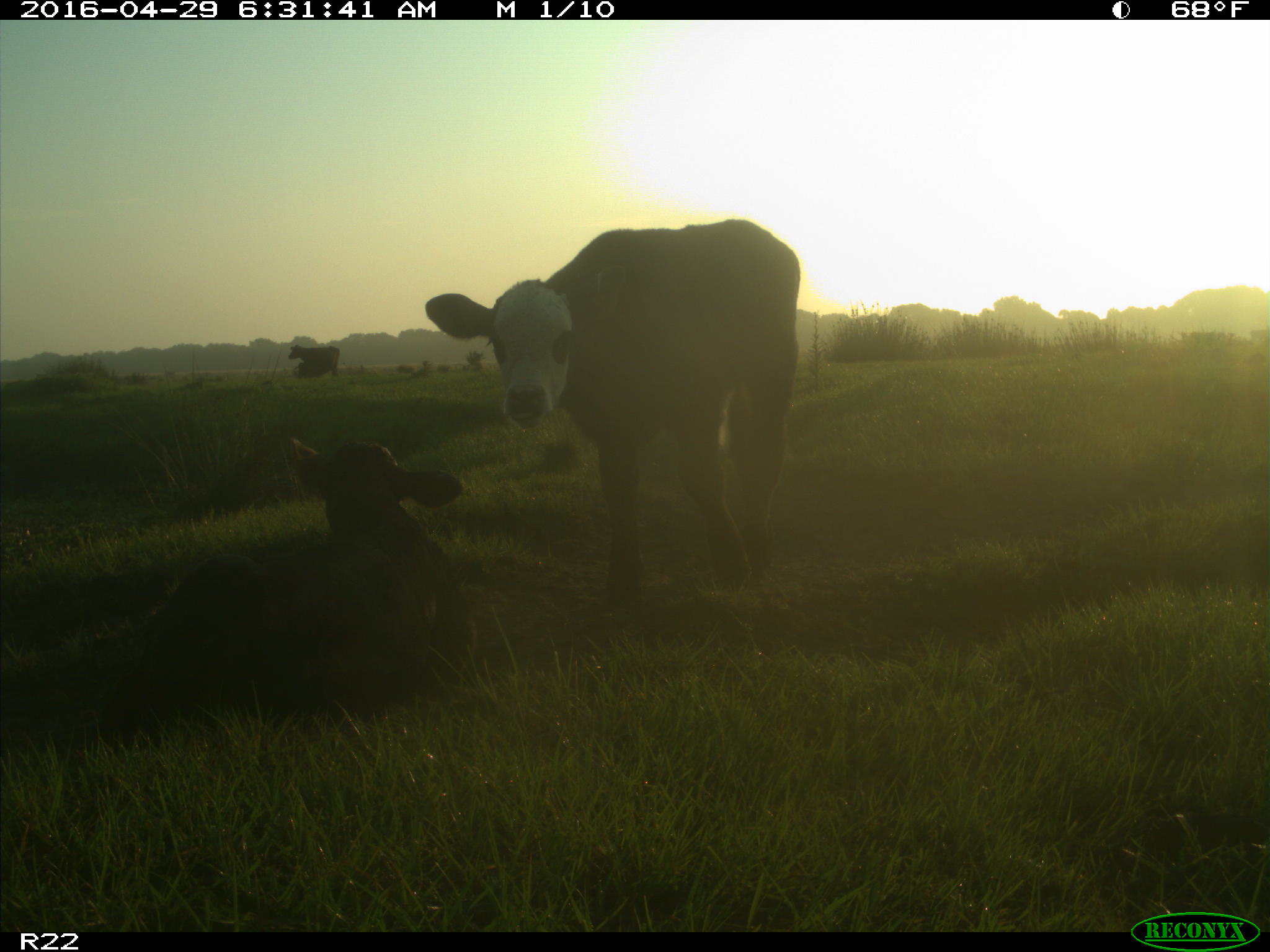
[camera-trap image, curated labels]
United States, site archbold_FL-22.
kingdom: Animalia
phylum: Chordata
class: Mammalia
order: Artiodactyla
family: Bovidae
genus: Bos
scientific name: Bos taurus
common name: domestic cow